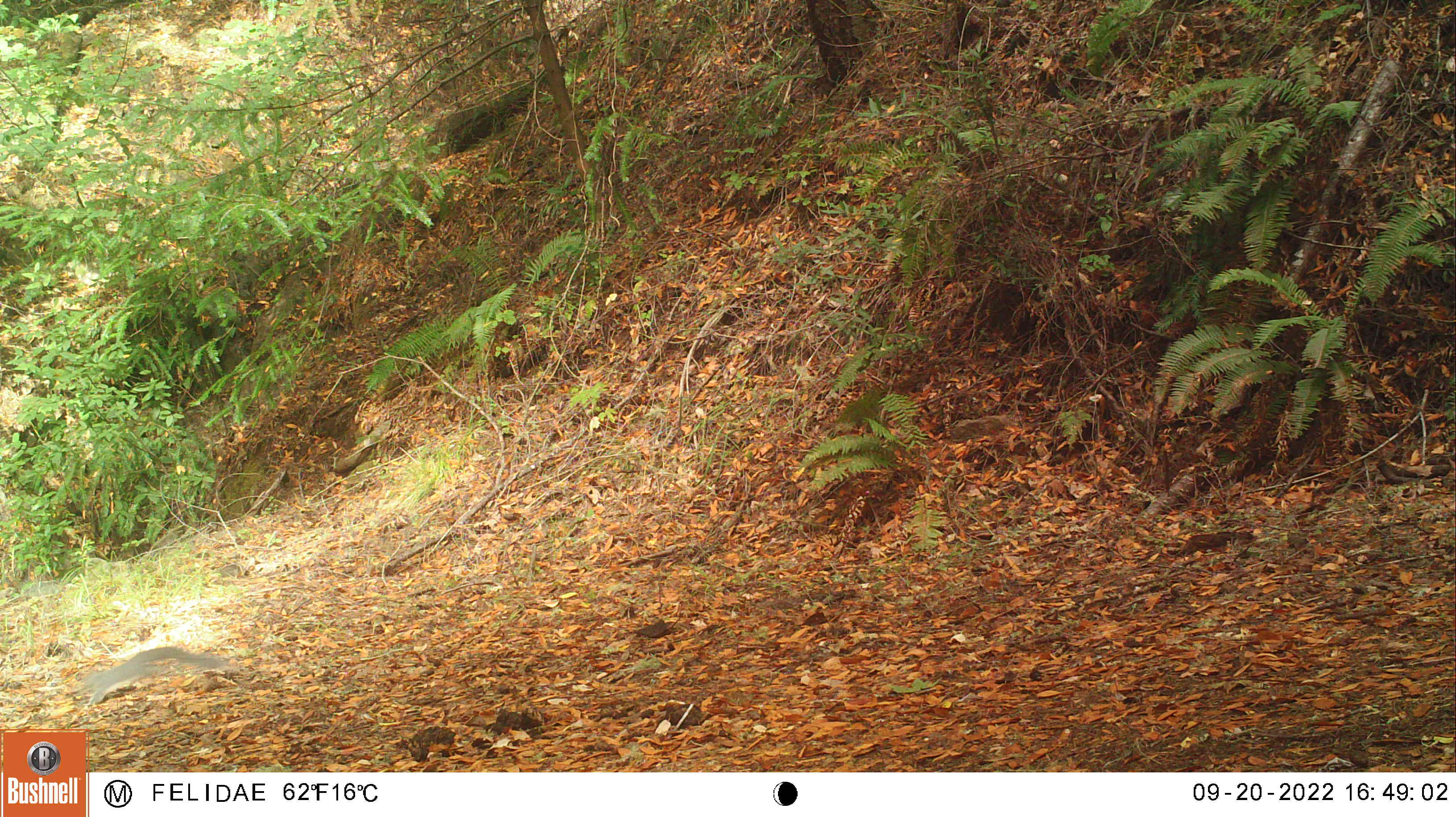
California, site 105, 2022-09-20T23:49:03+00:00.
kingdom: Animalia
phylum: Chordata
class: Mammalia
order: Rodentia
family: Sciuridae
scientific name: Sciuridae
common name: squirrel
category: unknown squirrel